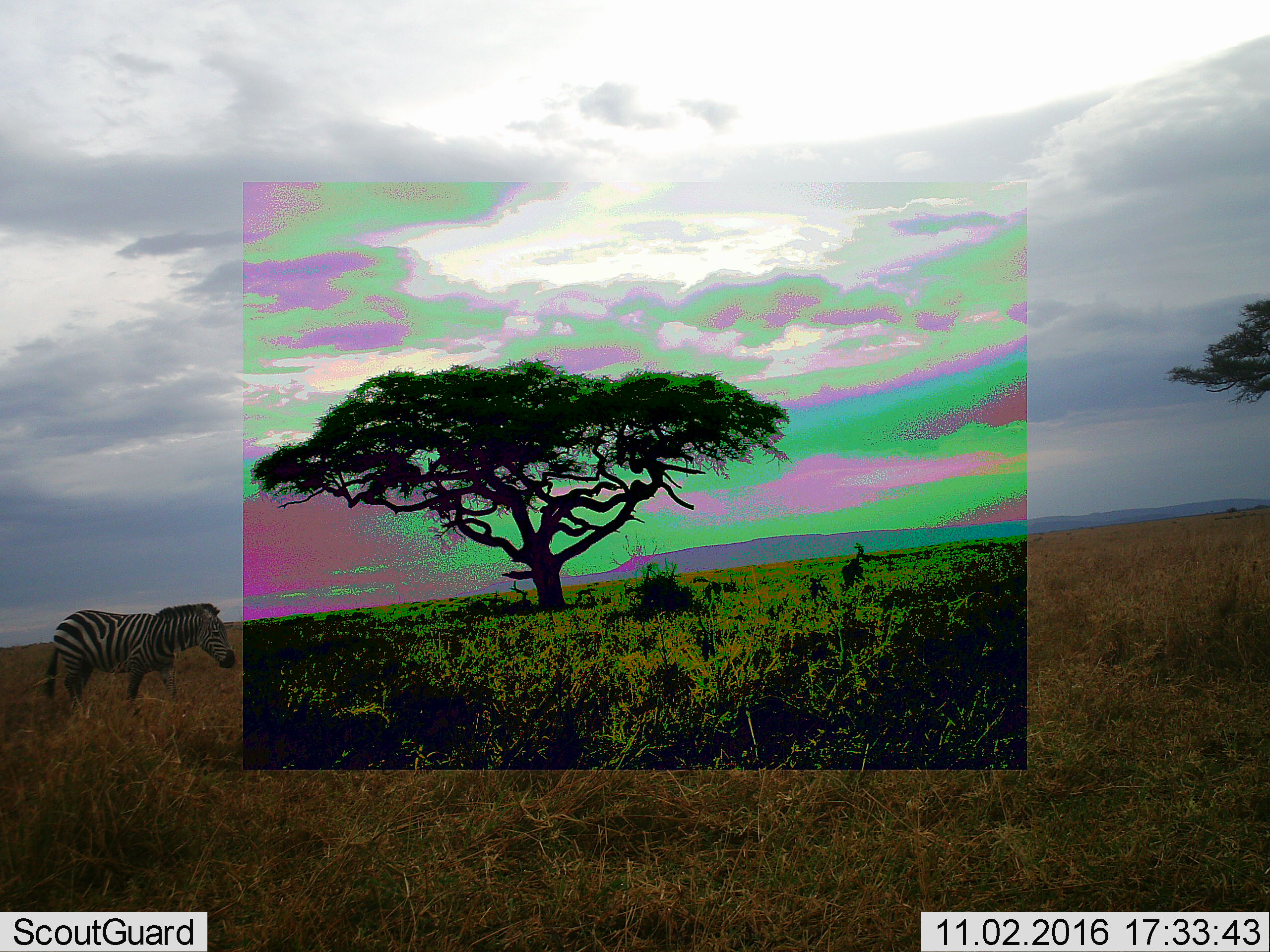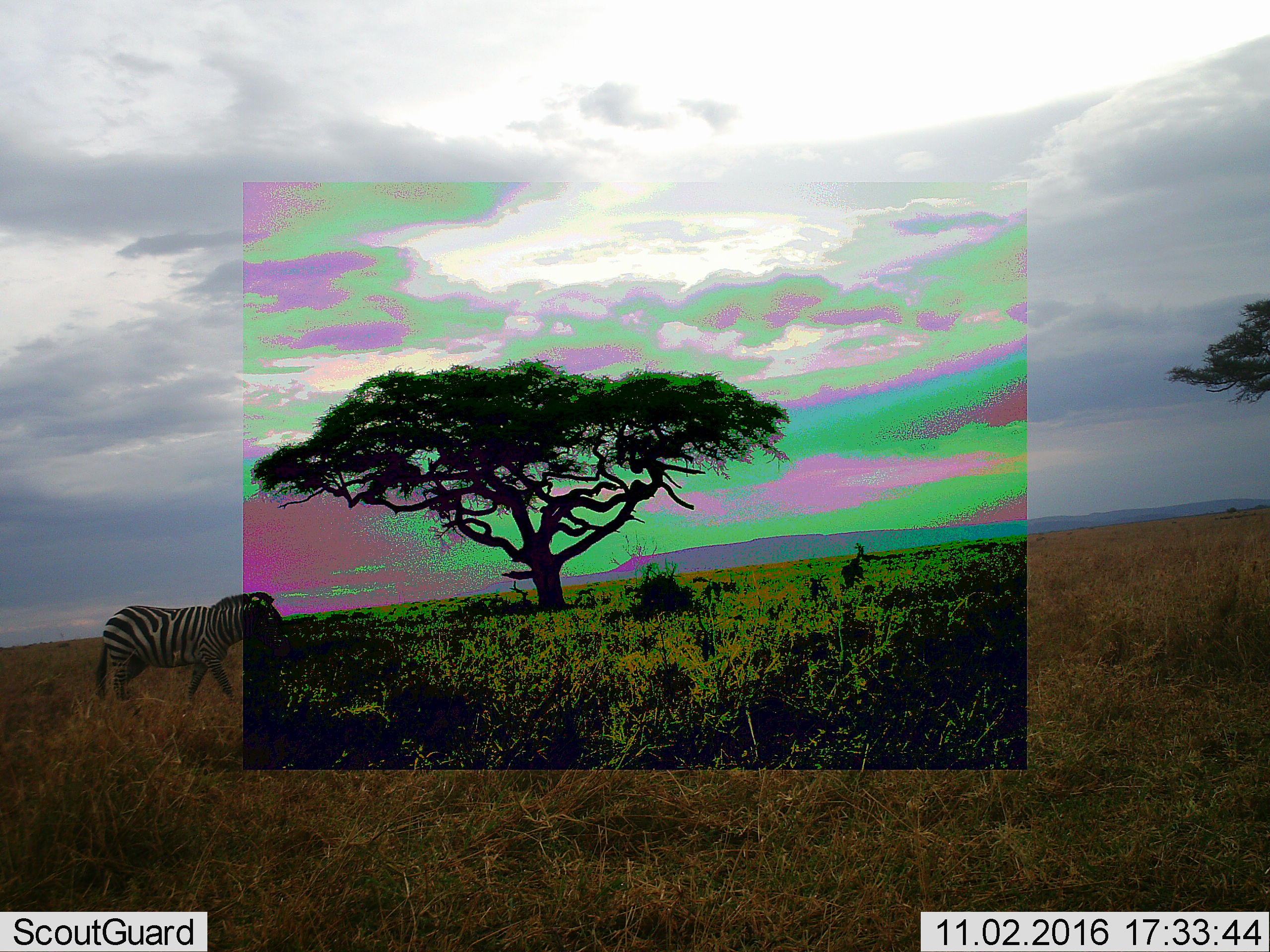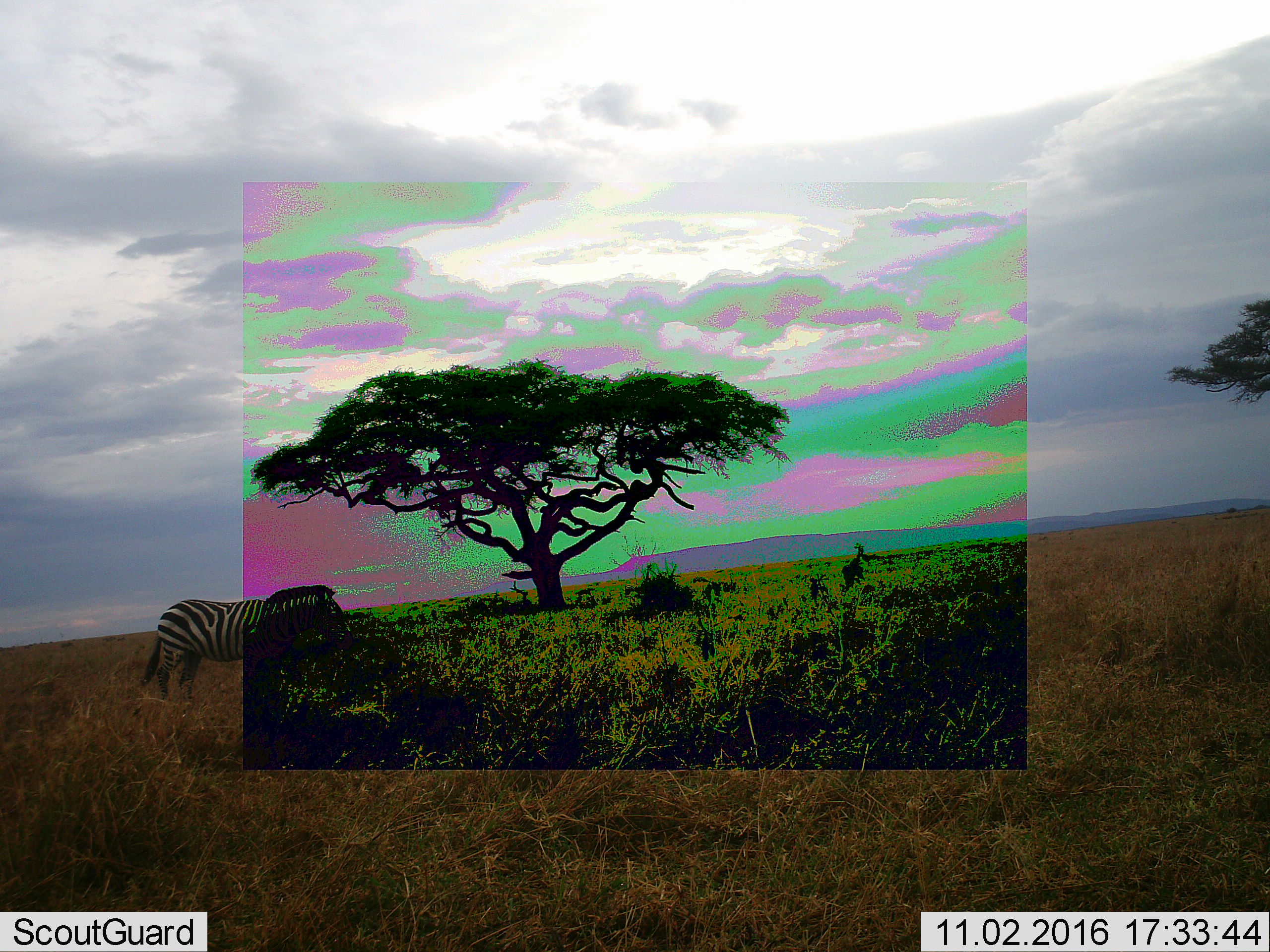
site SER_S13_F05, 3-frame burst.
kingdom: Animalia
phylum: Chordata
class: Mammalia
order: Perissodactyla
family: Equidae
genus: Equus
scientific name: Equus quagga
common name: plains zebra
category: zebraplains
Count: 1.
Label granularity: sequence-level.